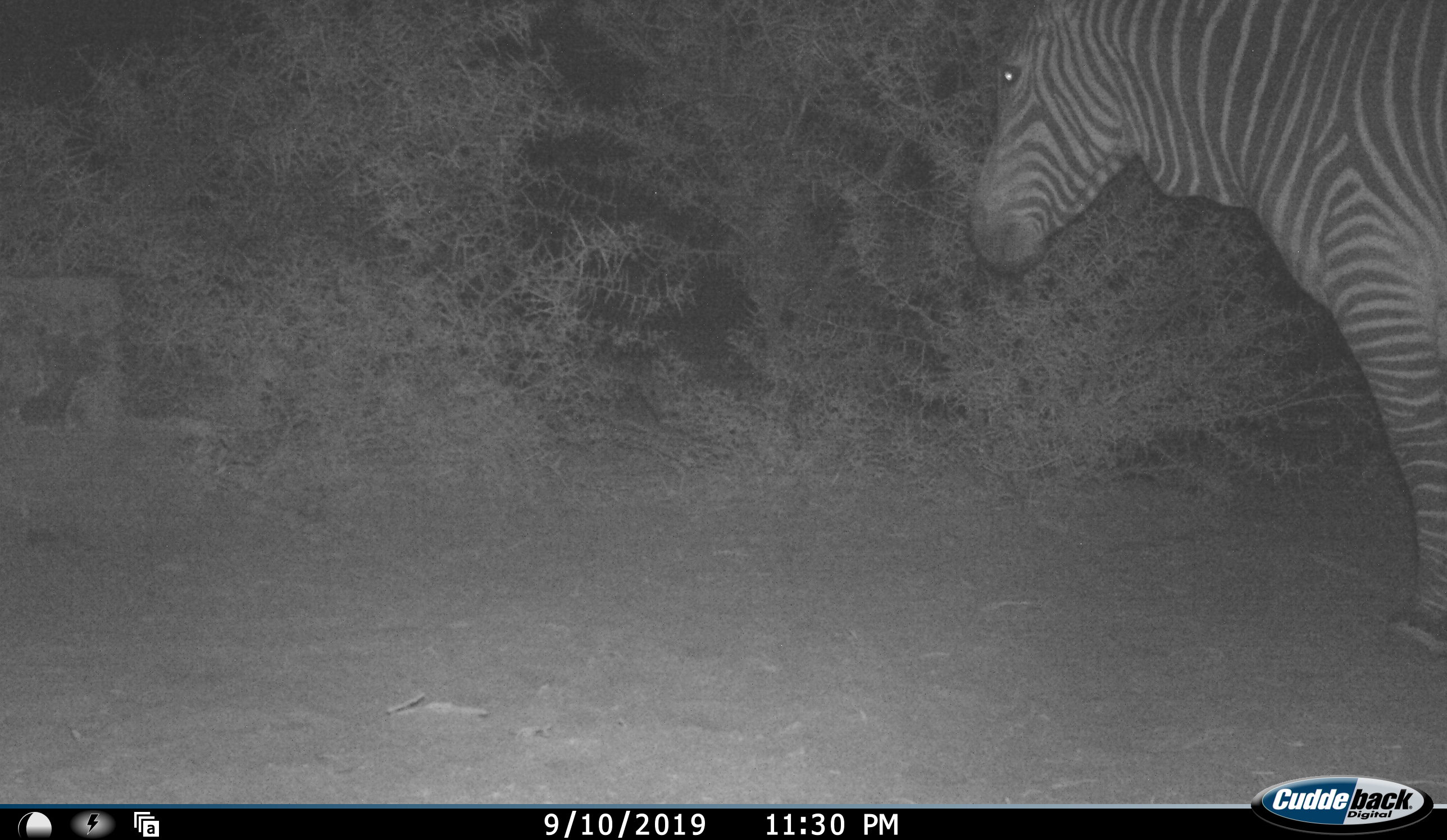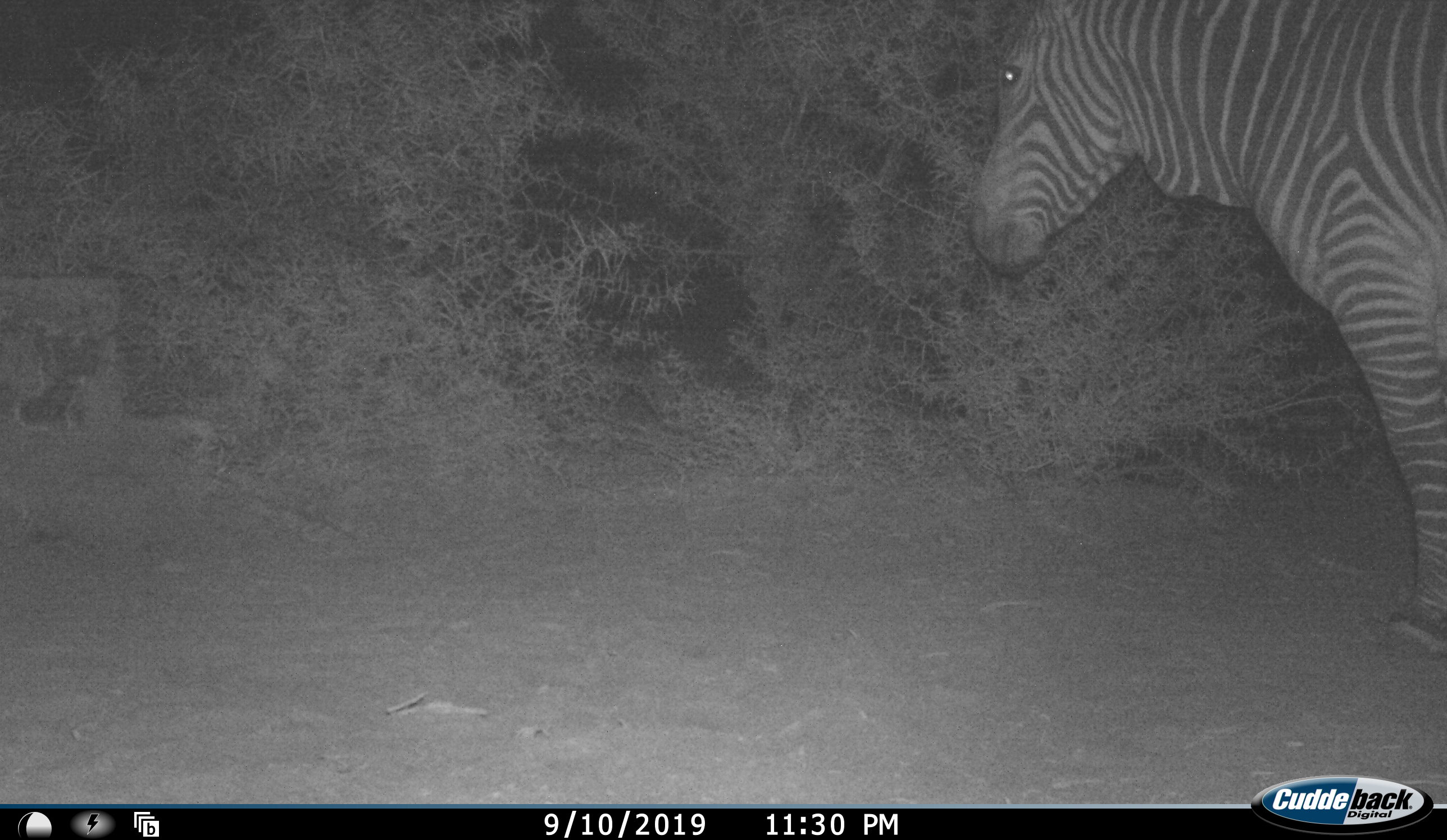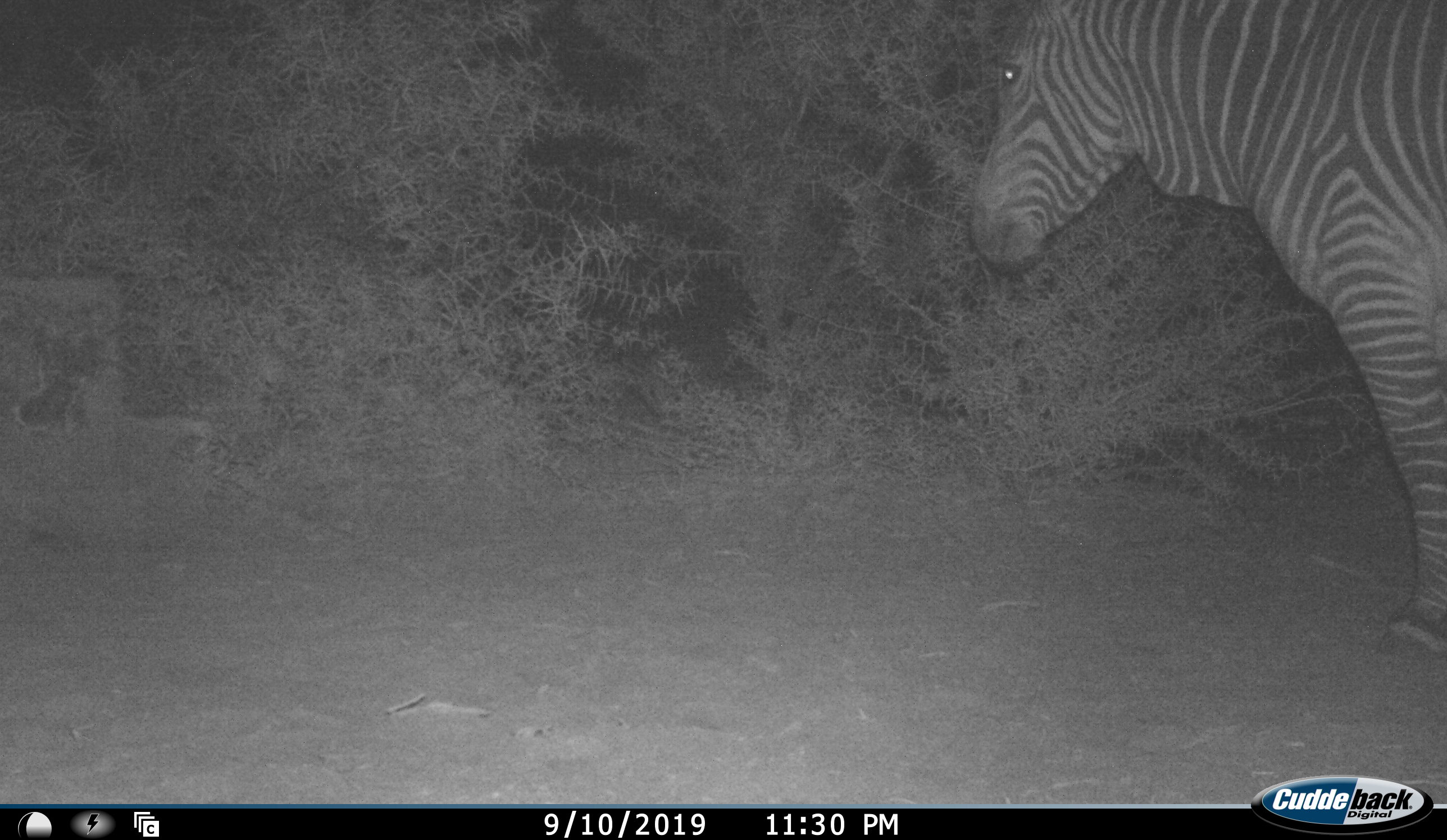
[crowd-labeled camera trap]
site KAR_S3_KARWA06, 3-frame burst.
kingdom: Animalia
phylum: Chordata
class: Mammalia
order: Perissodactyla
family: Equidae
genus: Equus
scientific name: Equus zebra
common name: mountain zebra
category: zebramountain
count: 1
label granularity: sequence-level